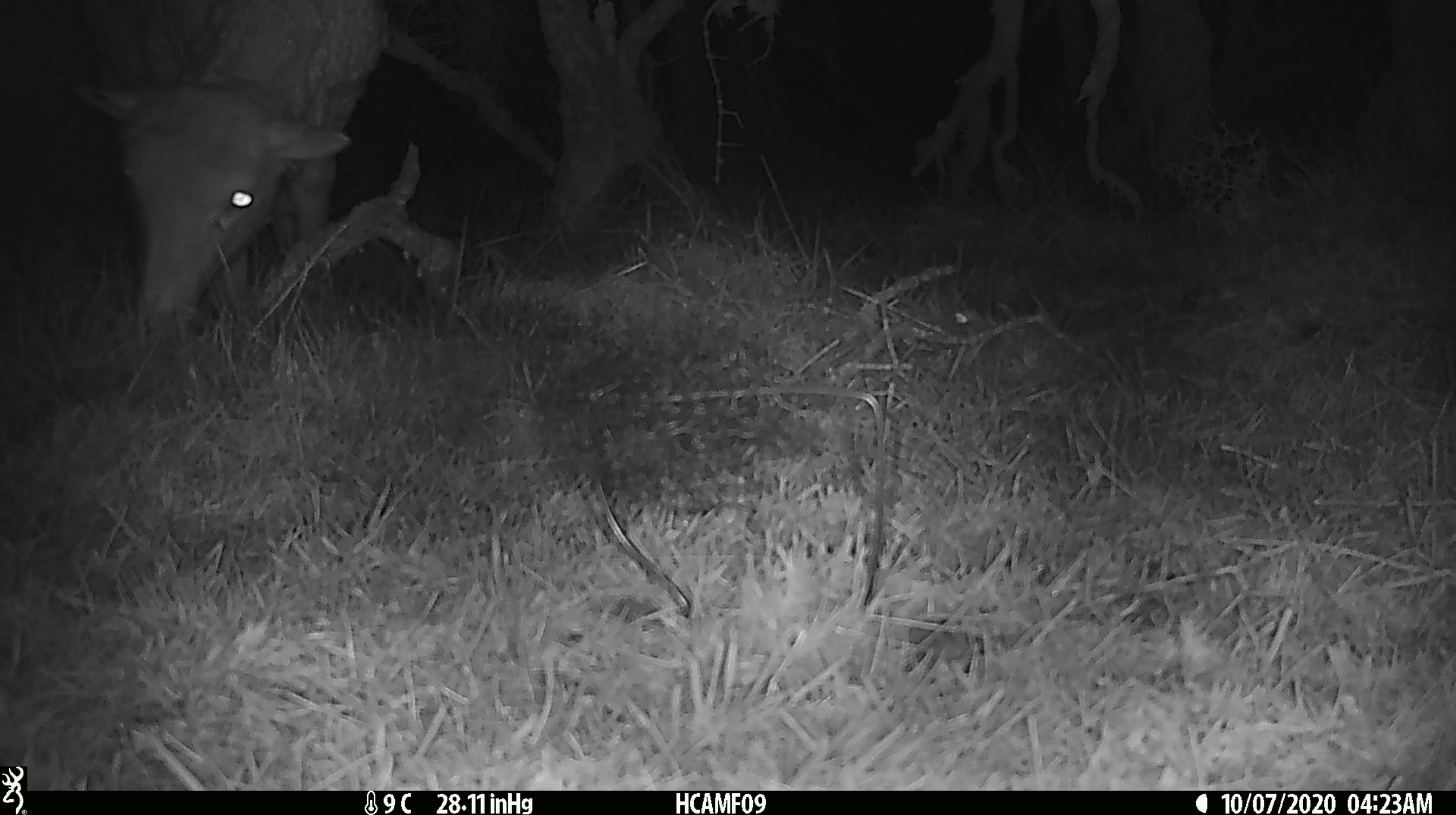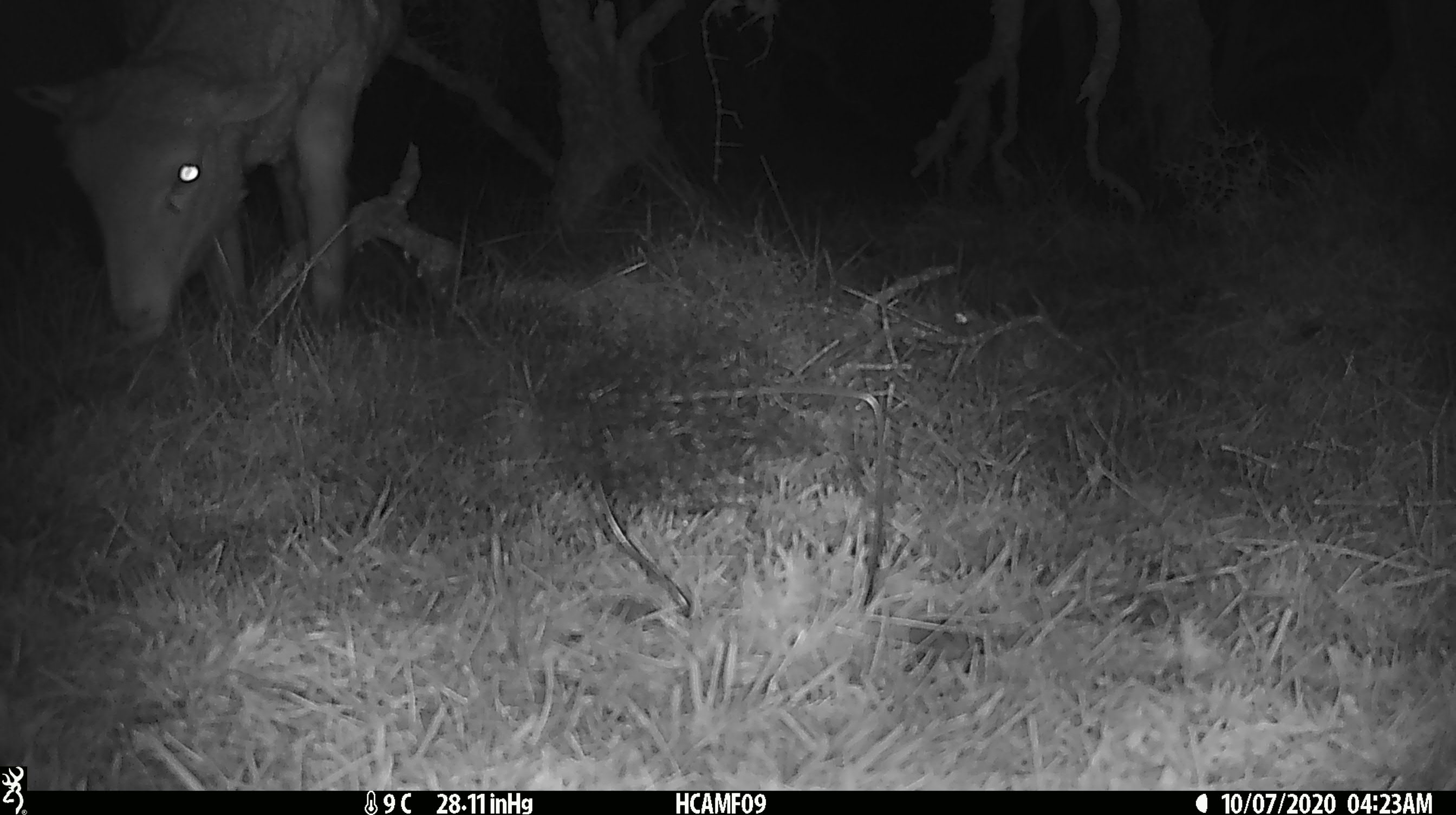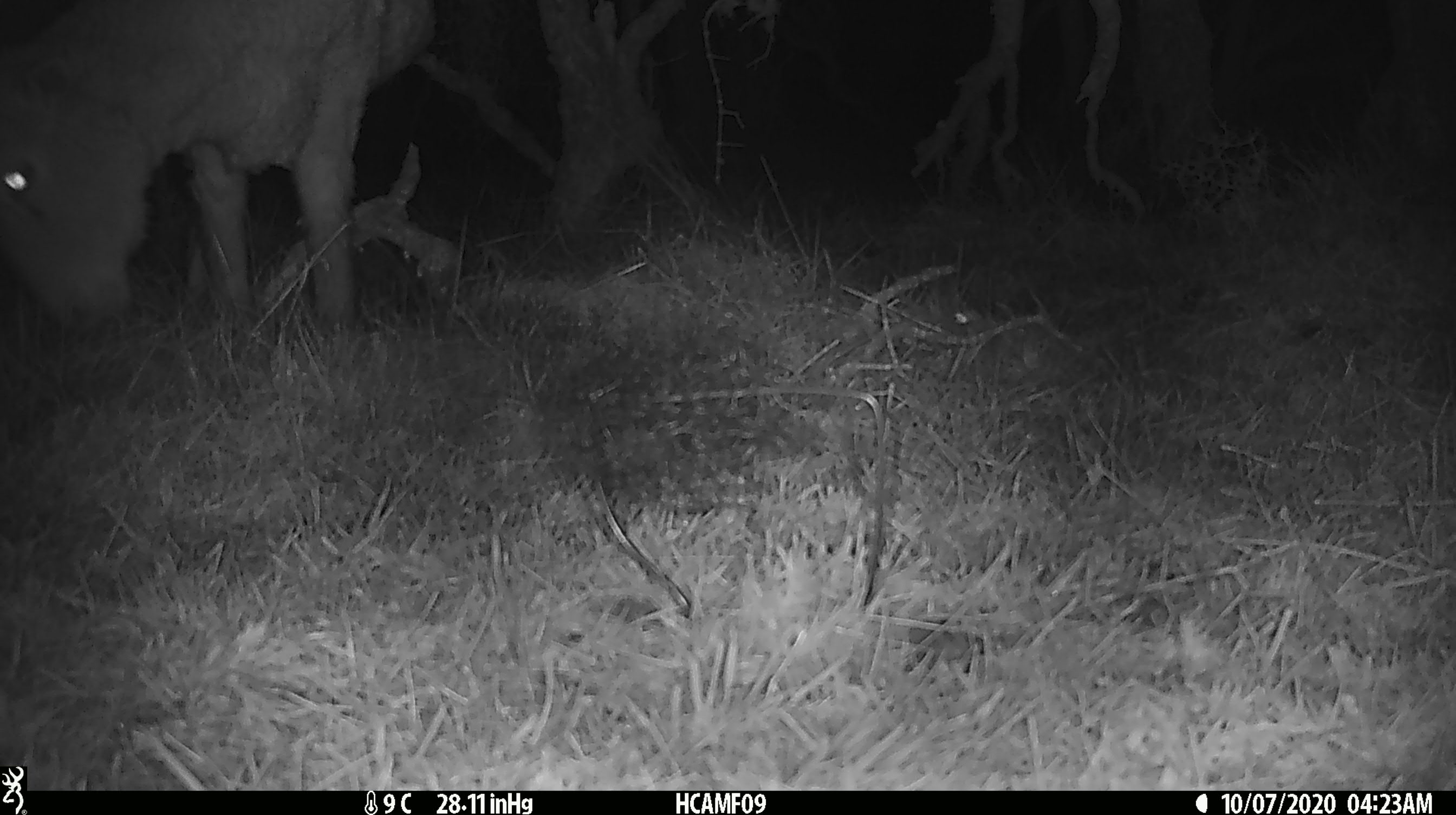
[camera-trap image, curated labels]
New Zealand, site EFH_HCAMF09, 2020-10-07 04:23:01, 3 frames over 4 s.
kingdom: Animalia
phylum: Chordata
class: Mammalia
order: Artiodactyla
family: Bovidae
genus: Ovis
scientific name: Ovis aries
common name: domestic sheep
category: sheep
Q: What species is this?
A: Sheep (domestic sheep) (Ovis aries).